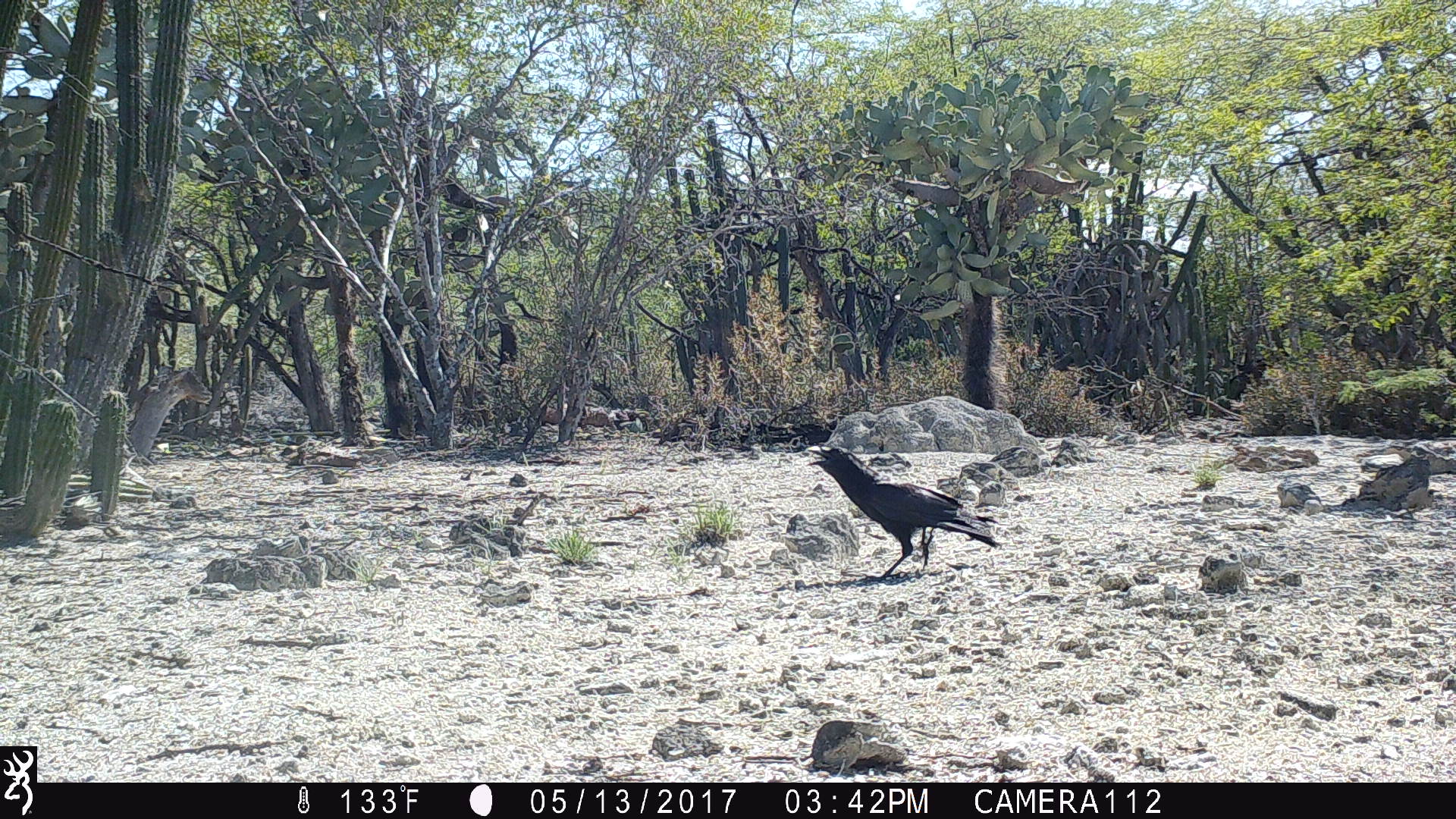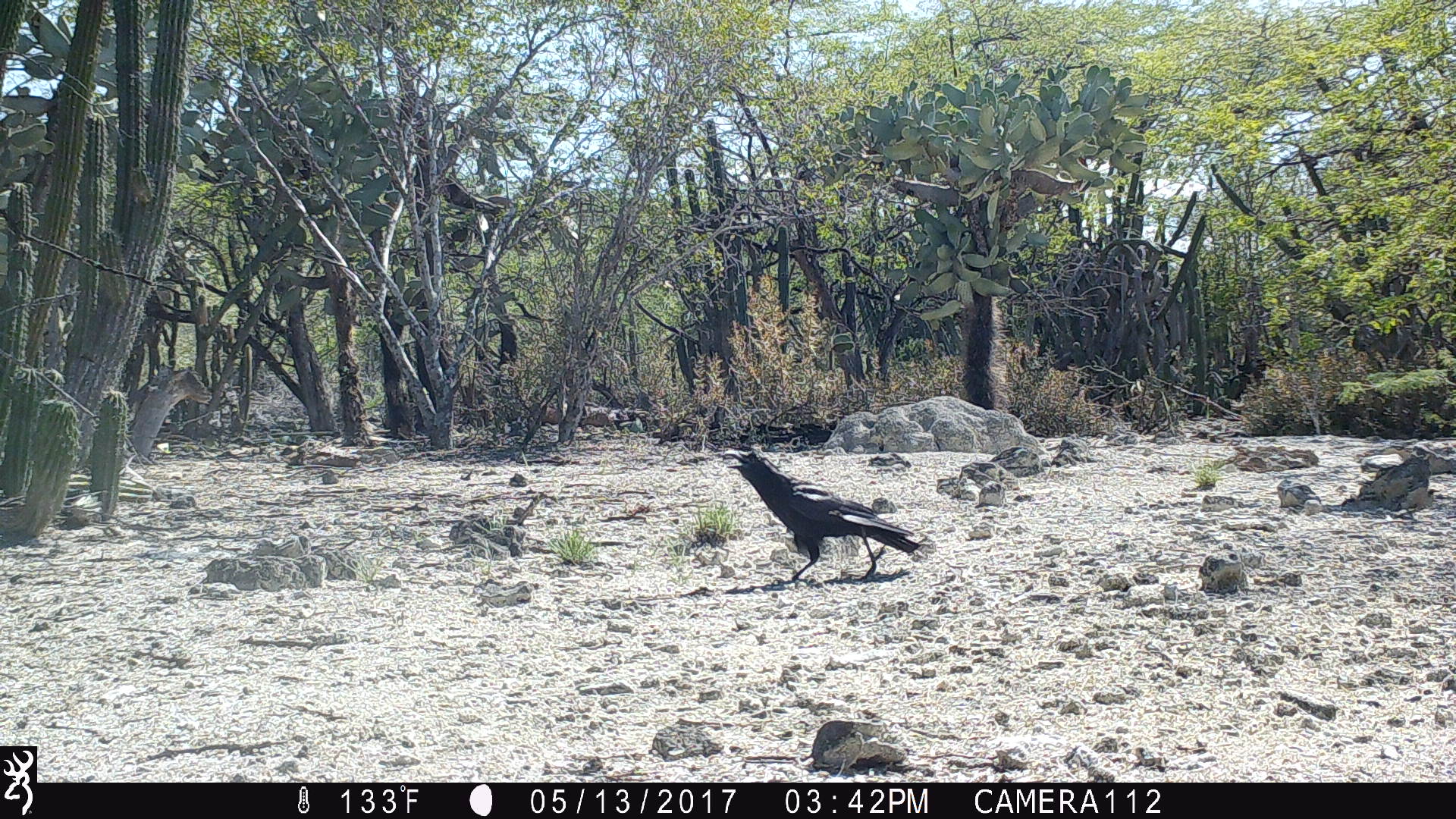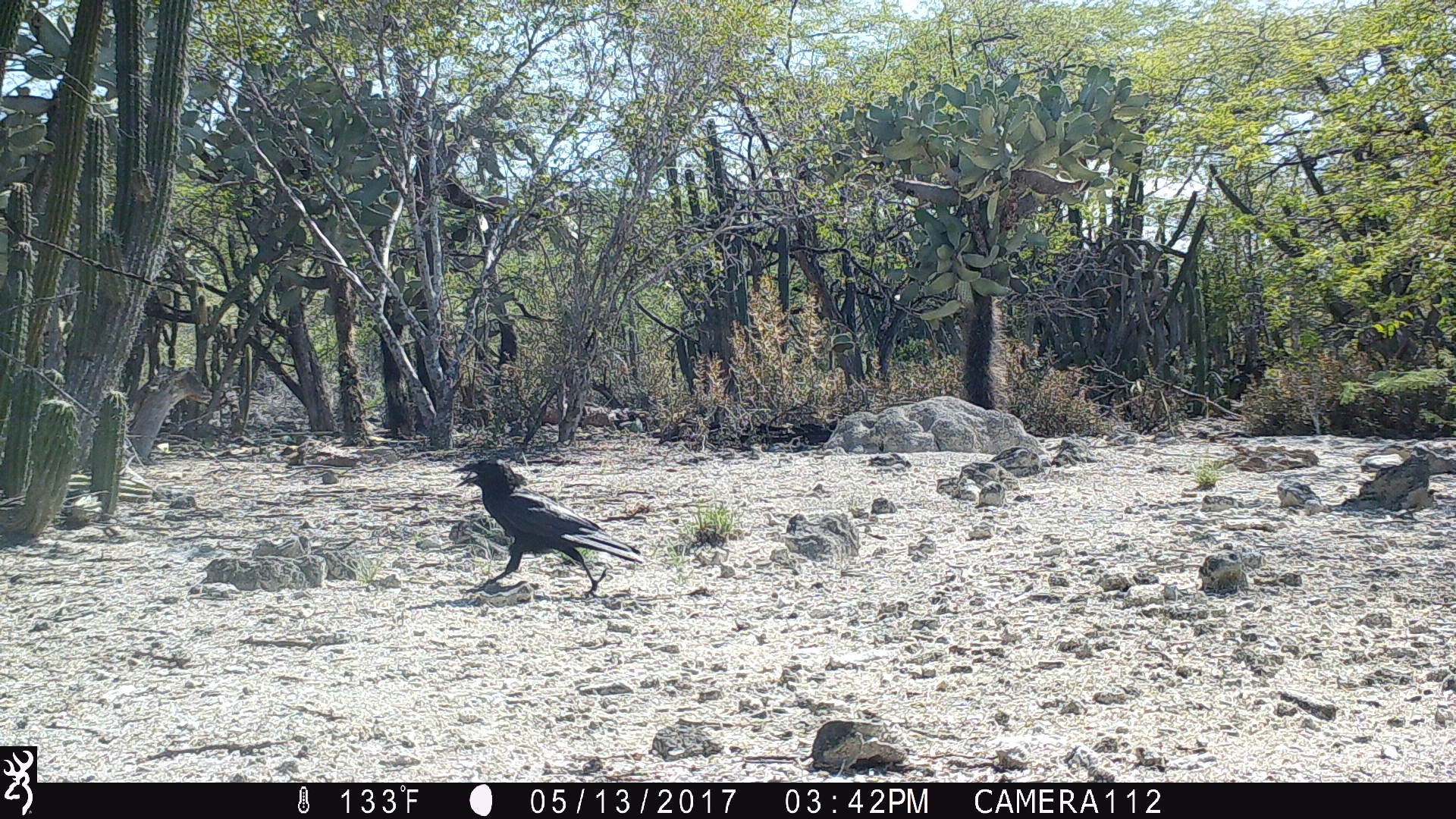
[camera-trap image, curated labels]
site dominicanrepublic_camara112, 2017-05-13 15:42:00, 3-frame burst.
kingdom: Animalia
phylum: Chordata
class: Aves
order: Passeriformes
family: Corvidae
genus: Corvus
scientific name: Corvus corax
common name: raven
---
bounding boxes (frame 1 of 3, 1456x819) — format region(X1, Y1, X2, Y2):
raven: region(800, 447, 1003, 579)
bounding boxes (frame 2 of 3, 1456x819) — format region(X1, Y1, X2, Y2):
raven: region(710, 444, 924, 589)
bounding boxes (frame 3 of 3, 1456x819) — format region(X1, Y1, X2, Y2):
raven: region(447, 456, 641, 599)